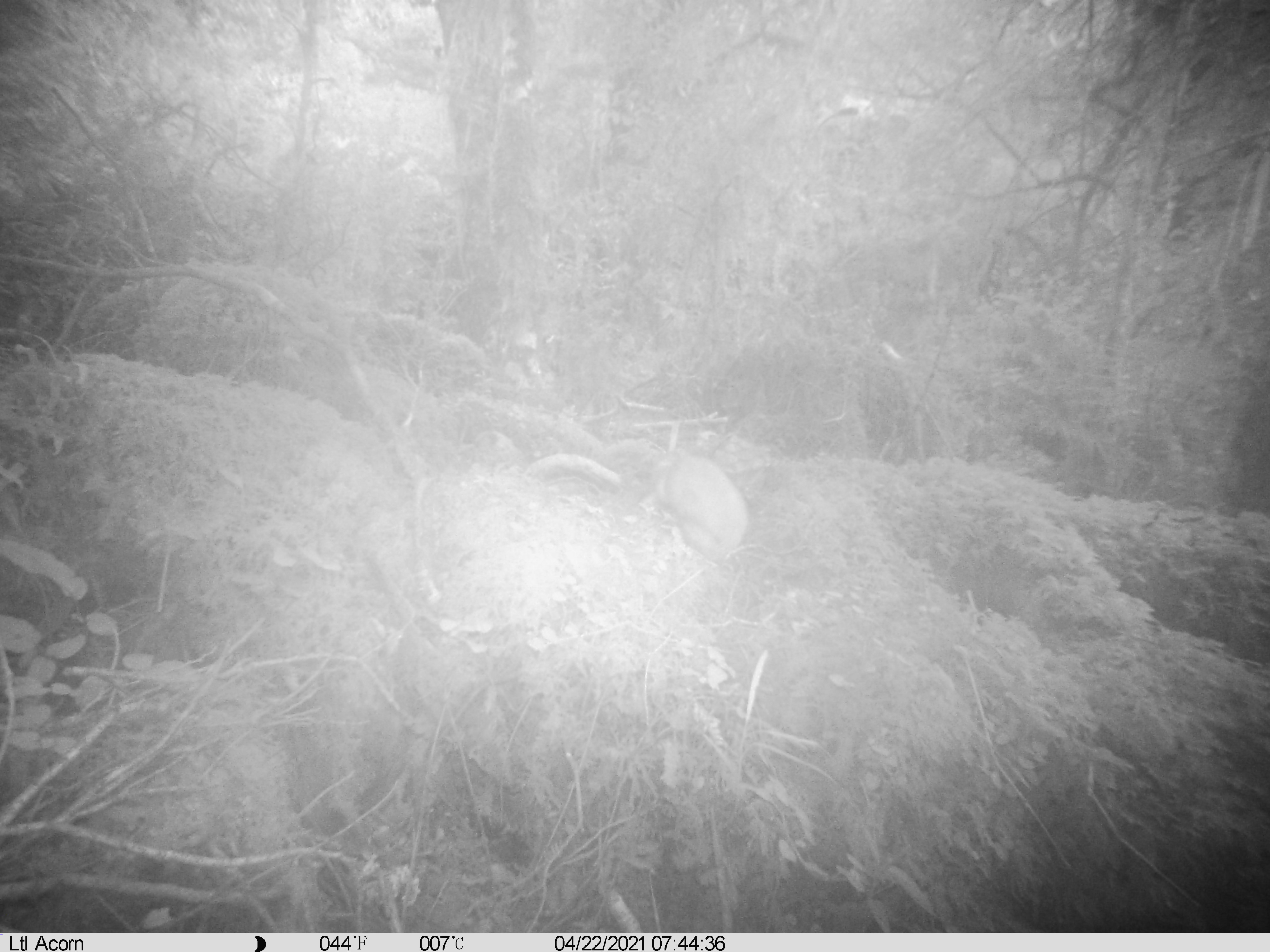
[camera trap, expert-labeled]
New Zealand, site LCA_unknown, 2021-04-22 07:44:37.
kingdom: Animalia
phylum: Chordata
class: Mammalia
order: Carnivora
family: Mustelidae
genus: Mustela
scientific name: Mustela erminea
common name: stoat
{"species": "stoat (Mustela erminea)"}